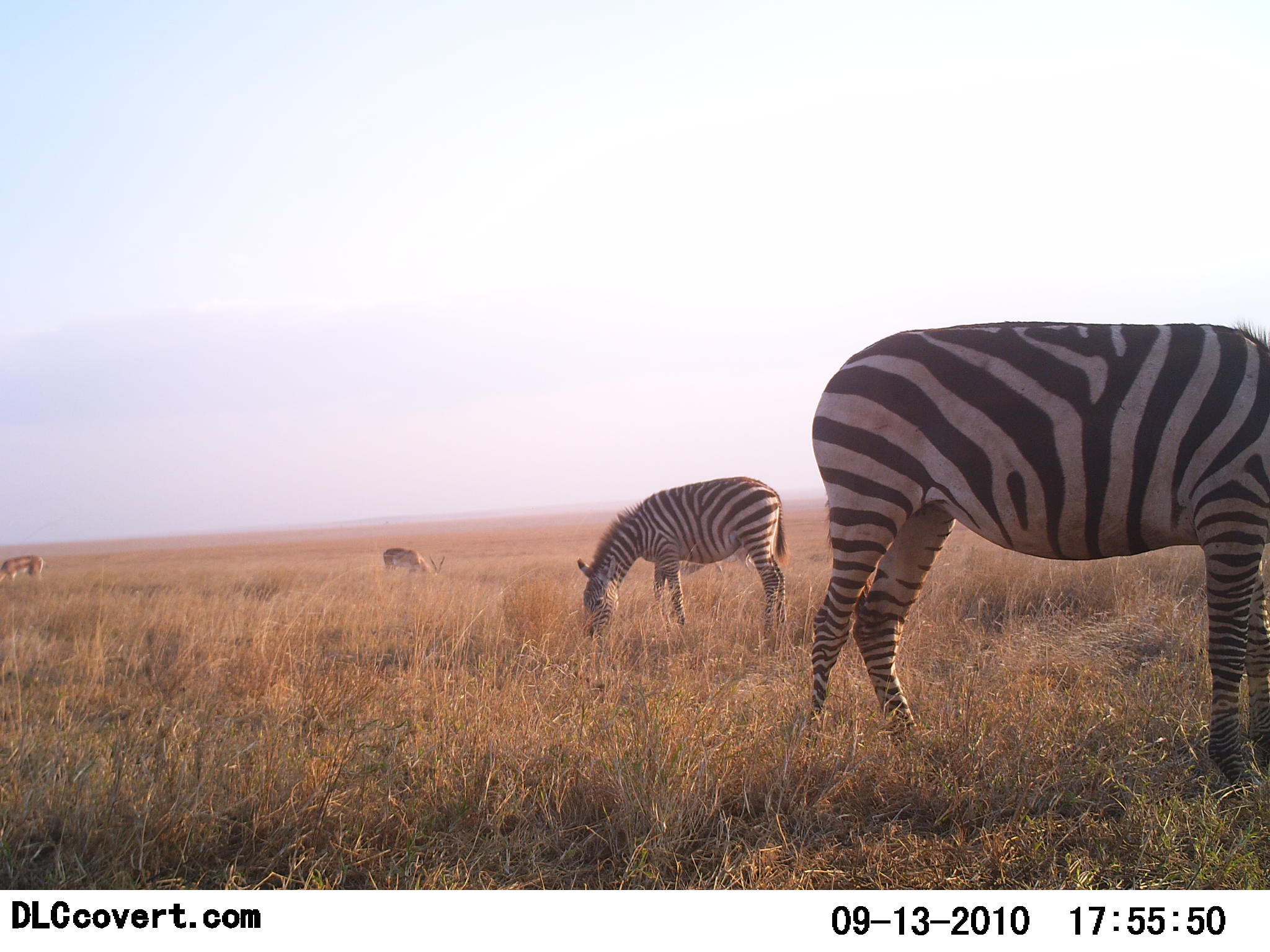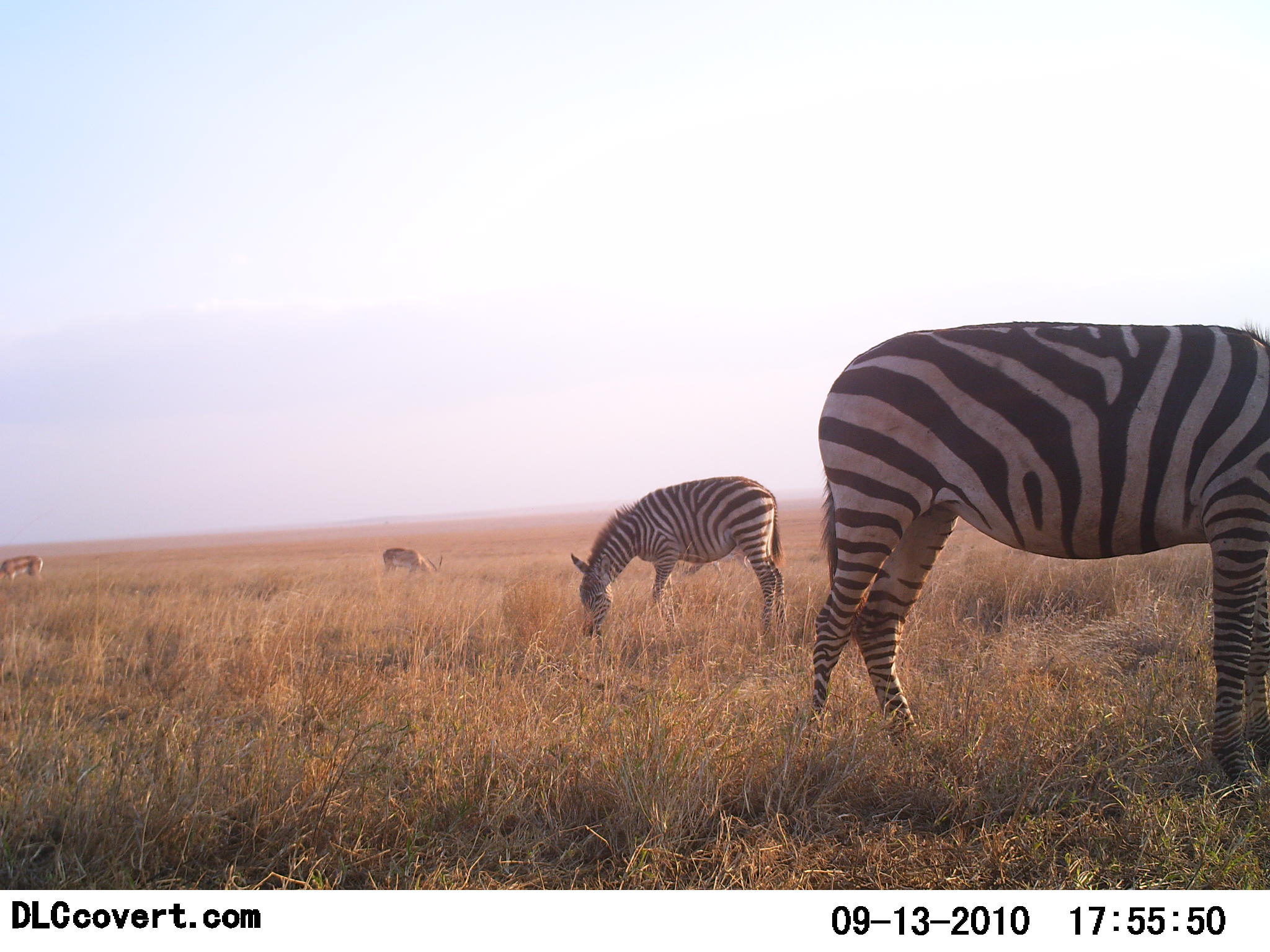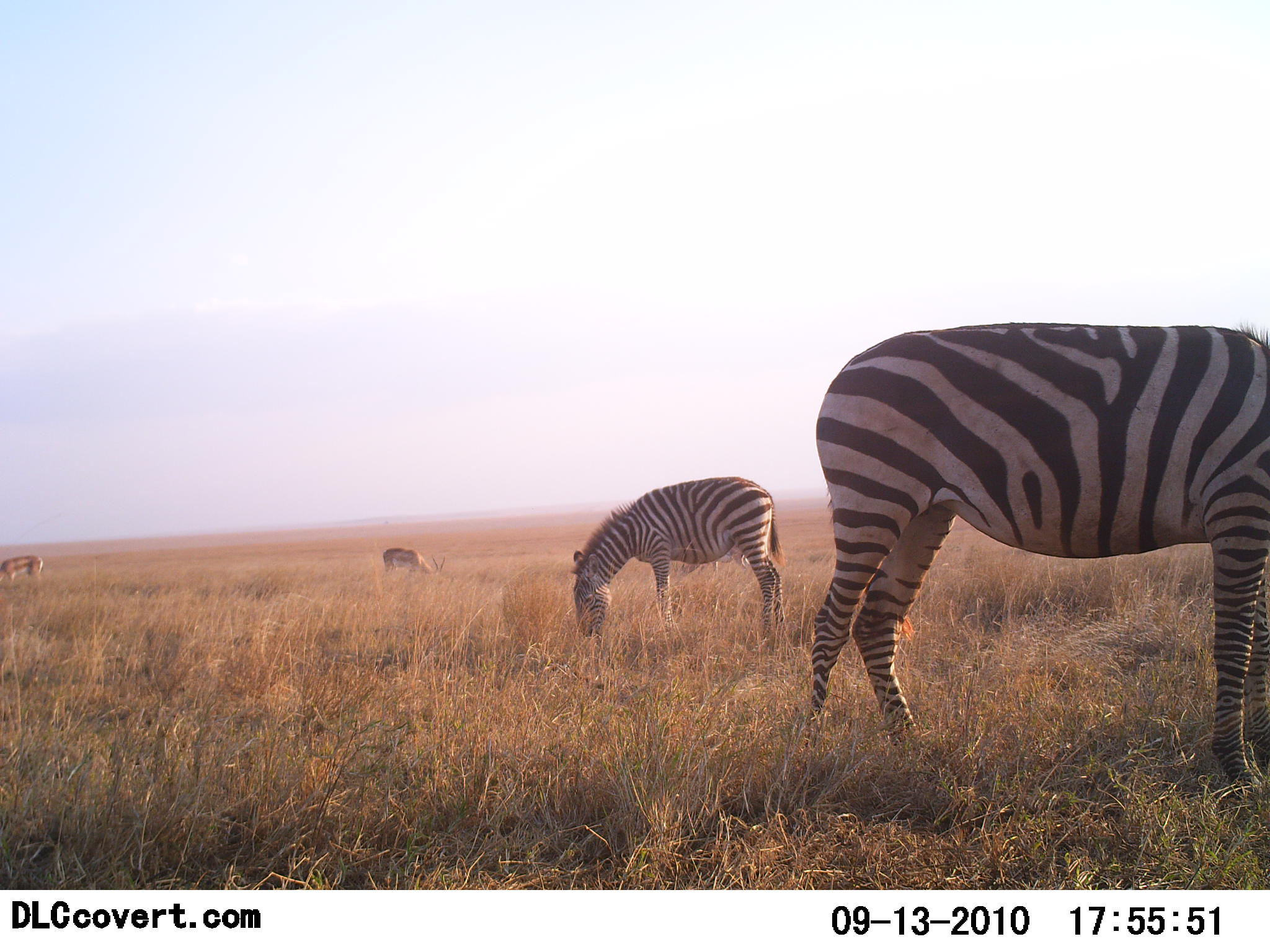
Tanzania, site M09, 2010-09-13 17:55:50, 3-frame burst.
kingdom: Animalia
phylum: Chordata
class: Mammalia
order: Artiodactyla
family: Bovidae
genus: Eudorcas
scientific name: Eudorcas thomsonii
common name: thomson's gazelle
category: gazellethomsons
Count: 2.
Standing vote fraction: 33%.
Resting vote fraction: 0%.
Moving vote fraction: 0%.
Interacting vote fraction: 0%.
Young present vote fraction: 0%.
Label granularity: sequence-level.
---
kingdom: Animalia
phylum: Chordata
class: Mammalia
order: Perissodactyla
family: Equidae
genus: Equus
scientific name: Equus quagga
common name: plains zebra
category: zebra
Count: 2.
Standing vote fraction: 15%.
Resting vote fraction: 0%.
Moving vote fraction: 0%.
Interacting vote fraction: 0%.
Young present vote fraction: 0%.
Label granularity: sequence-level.